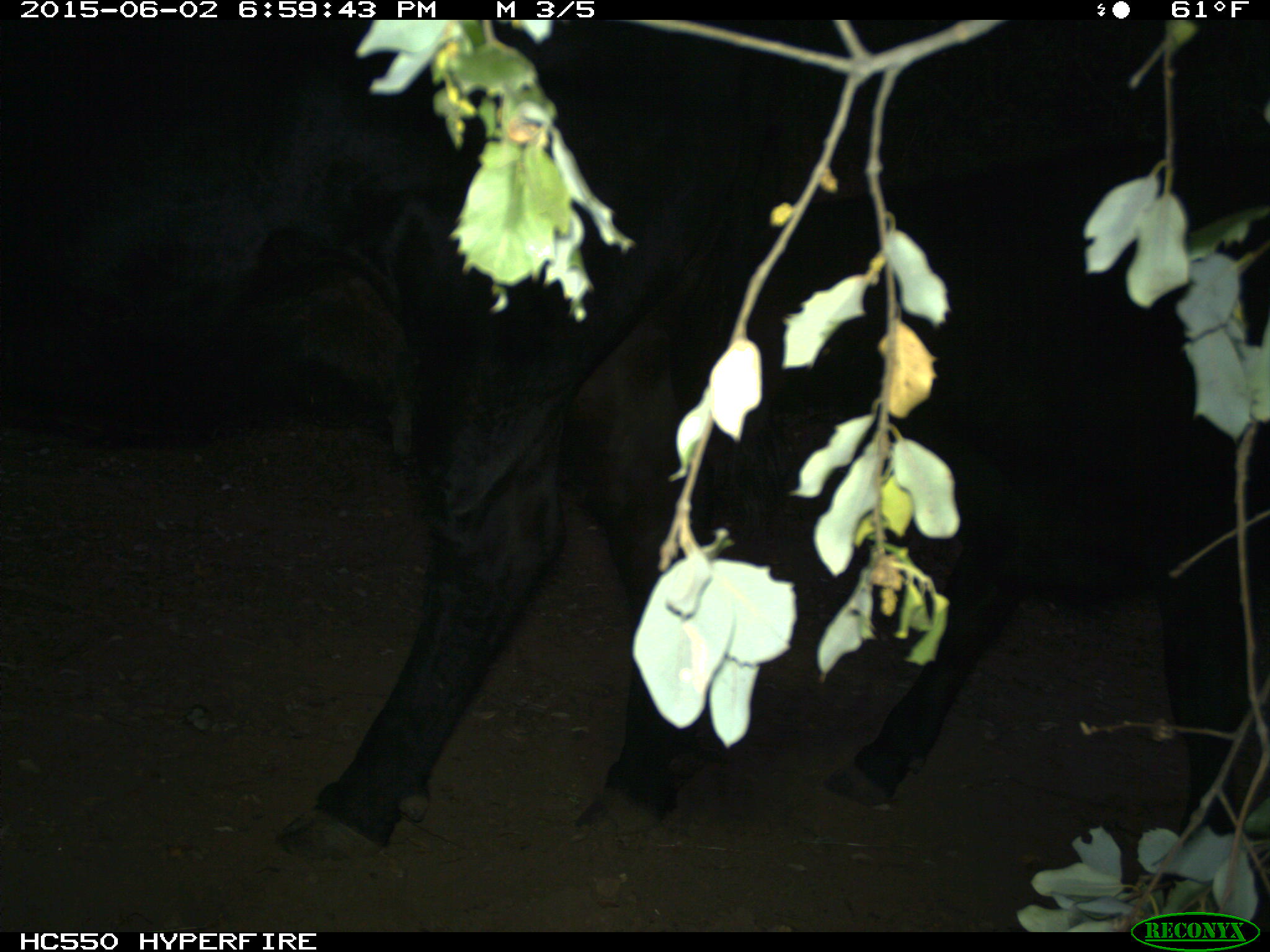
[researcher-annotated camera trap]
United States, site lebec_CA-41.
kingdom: Animalia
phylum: Chordata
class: Mammalia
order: Artiodactyla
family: Bovidae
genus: Bos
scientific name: Bos taurus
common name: domestic cow